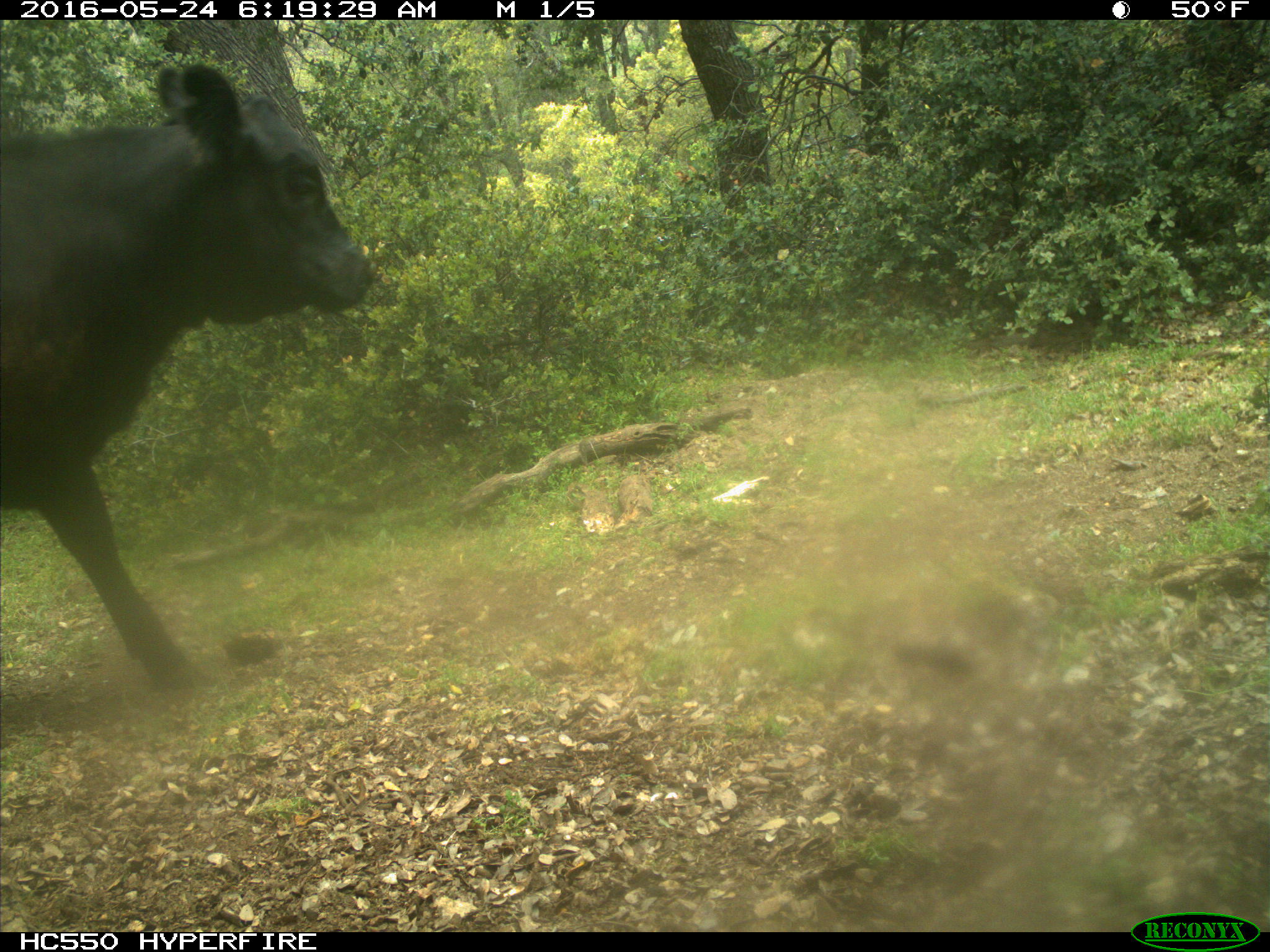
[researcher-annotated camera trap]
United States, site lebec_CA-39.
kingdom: Animalia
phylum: Chordata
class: Mammalia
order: Artiodactyla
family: Bovidae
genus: Bos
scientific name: Bos taurus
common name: domestic cow